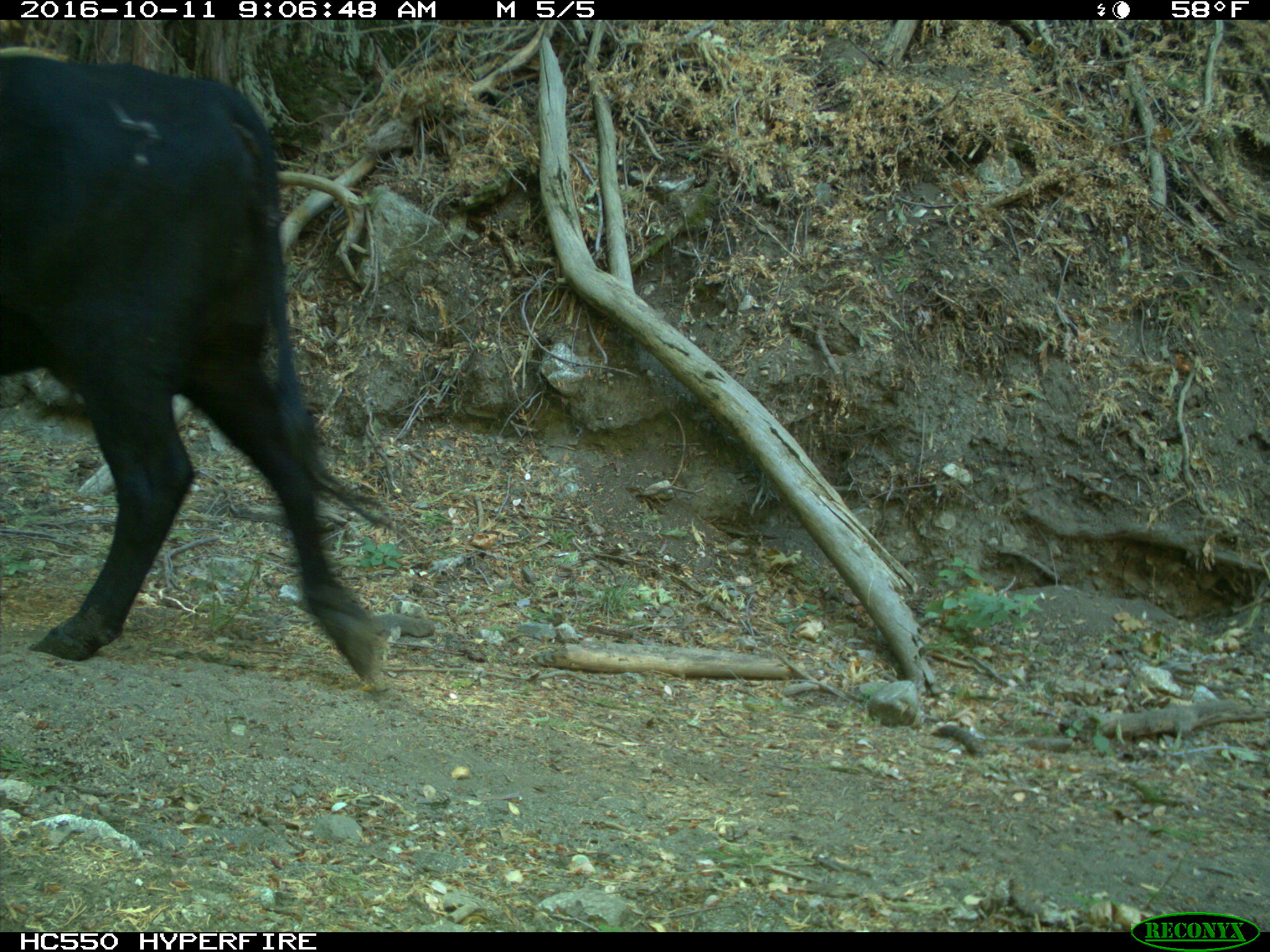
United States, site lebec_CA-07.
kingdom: Animalia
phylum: Chordata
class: Mammalia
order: Artiodactyla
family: Bovidae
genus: Bos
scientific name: Bos taurus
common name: domestic cow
Bos taurus (domestic cow).